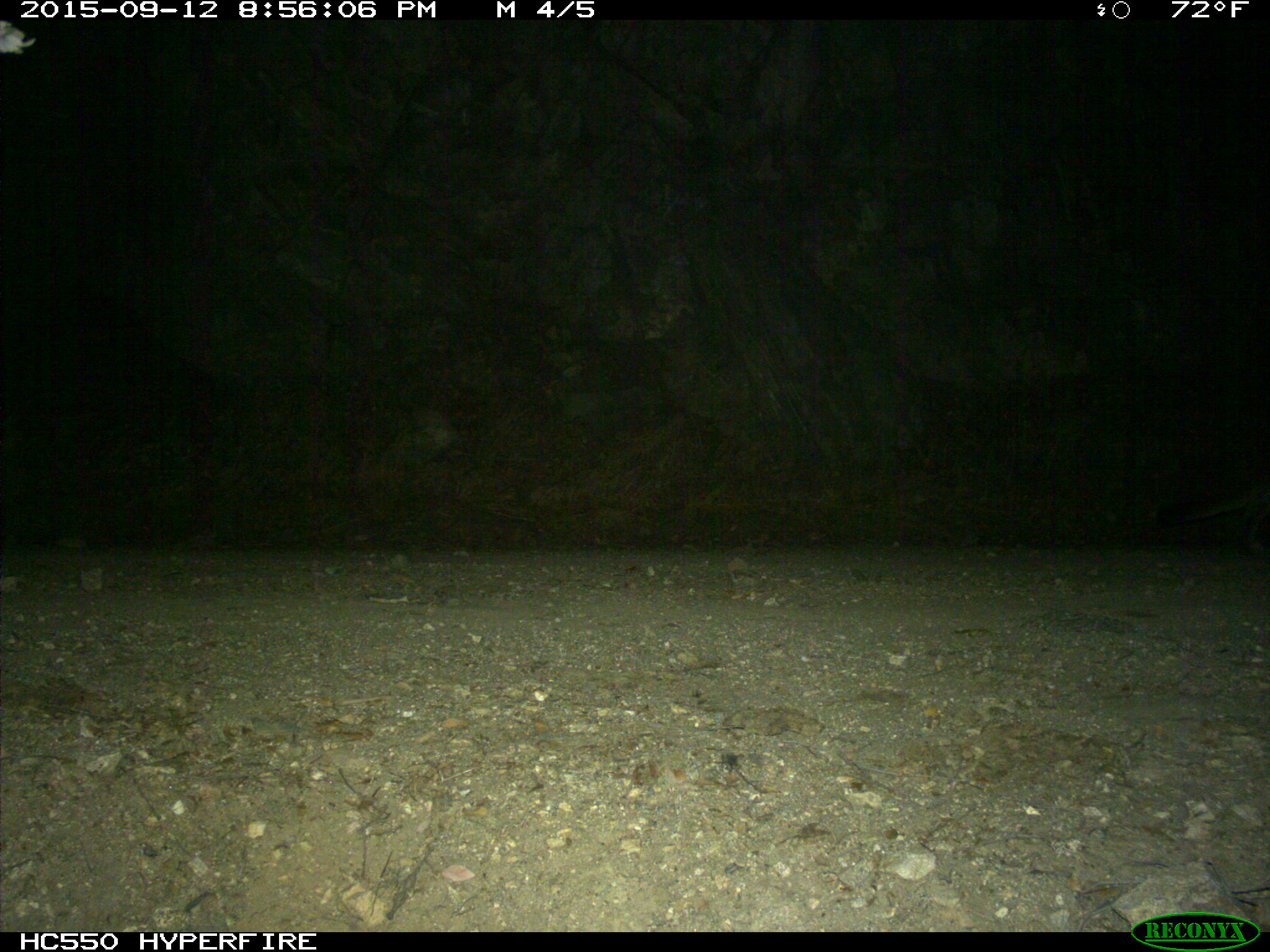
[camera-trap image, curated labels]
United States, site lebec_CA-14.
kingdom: Animalia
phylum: Chordata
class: Mammalia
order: Carnivora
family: Felidae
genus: Puma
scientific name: Puma concolor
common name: mountain lion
Puma concolor (mountain lion).